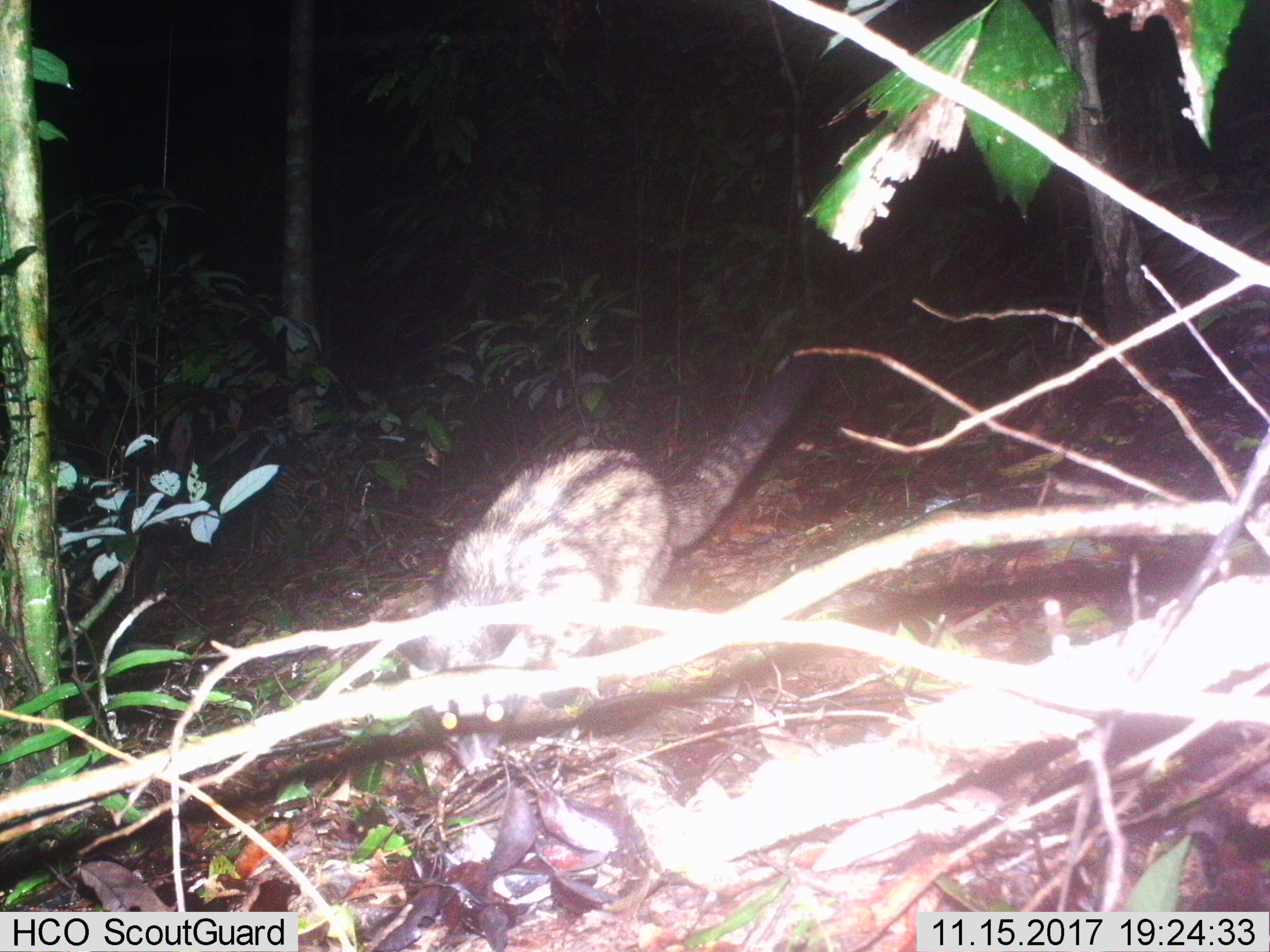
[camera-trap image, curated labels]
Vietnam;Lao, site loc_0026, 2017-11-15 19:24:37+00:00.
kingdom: Animalia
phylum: Chordata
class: Mammalia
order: Carnivora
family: Viverridae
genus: Paradoxurus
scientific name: Paradoxurus hermaphroditus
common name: common palm civet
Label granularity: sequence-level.